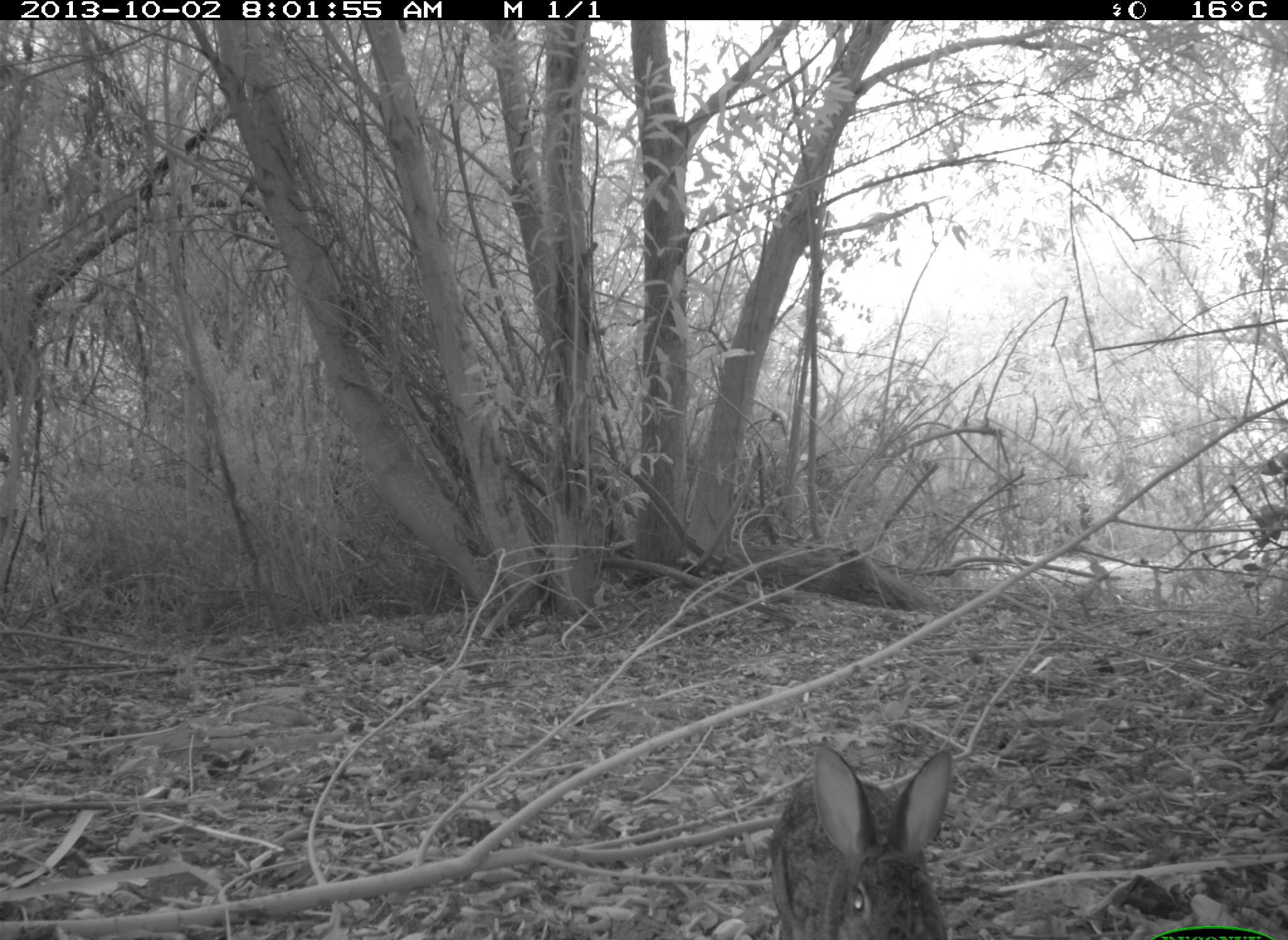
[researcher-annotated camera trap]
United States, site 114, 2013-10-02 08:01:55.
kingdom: Animalia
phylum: Chordata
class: Mammalia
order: Lagomorpha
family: Leporidae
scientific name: Leporidae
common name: rabbits and hares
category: rabbit